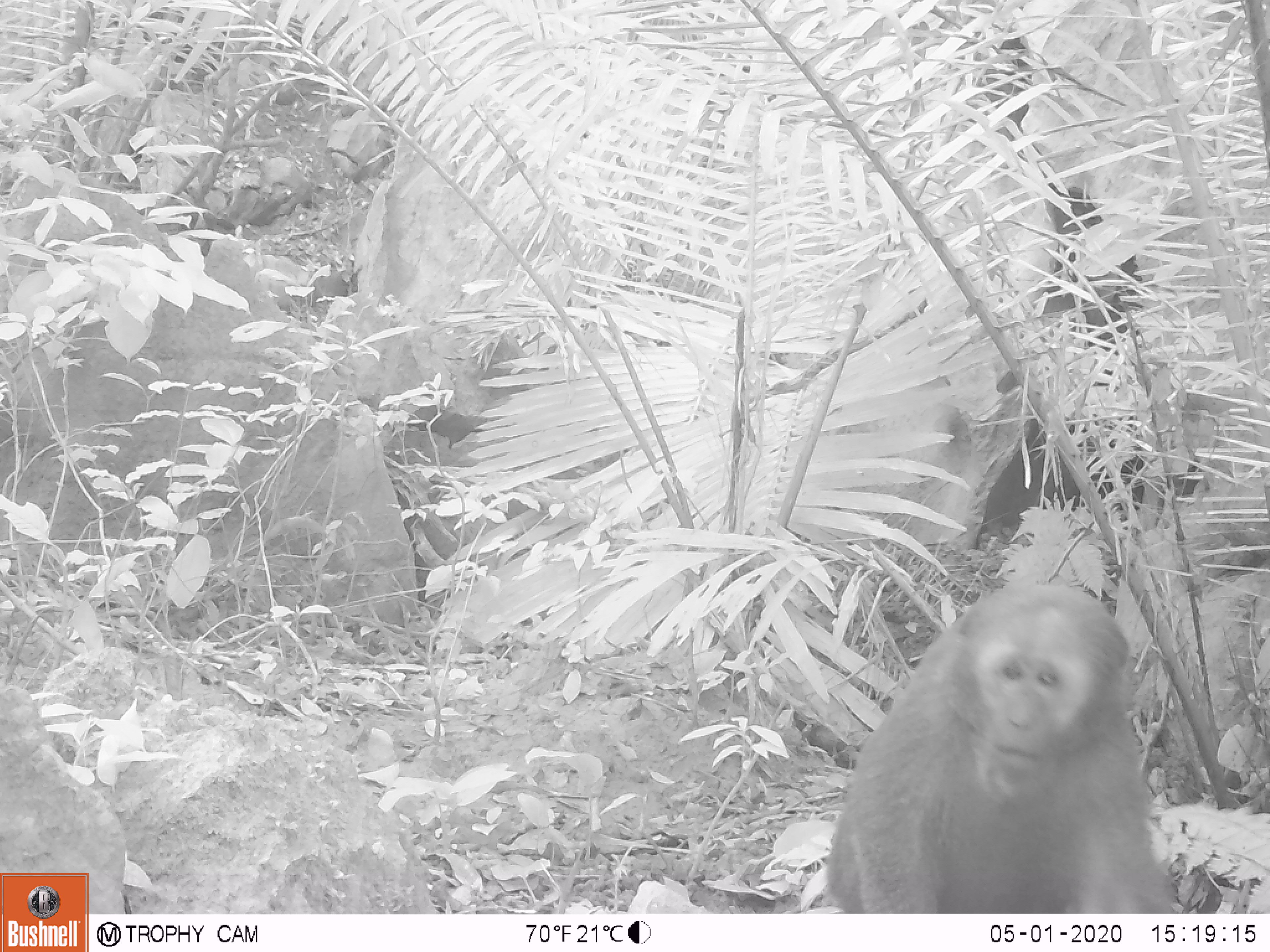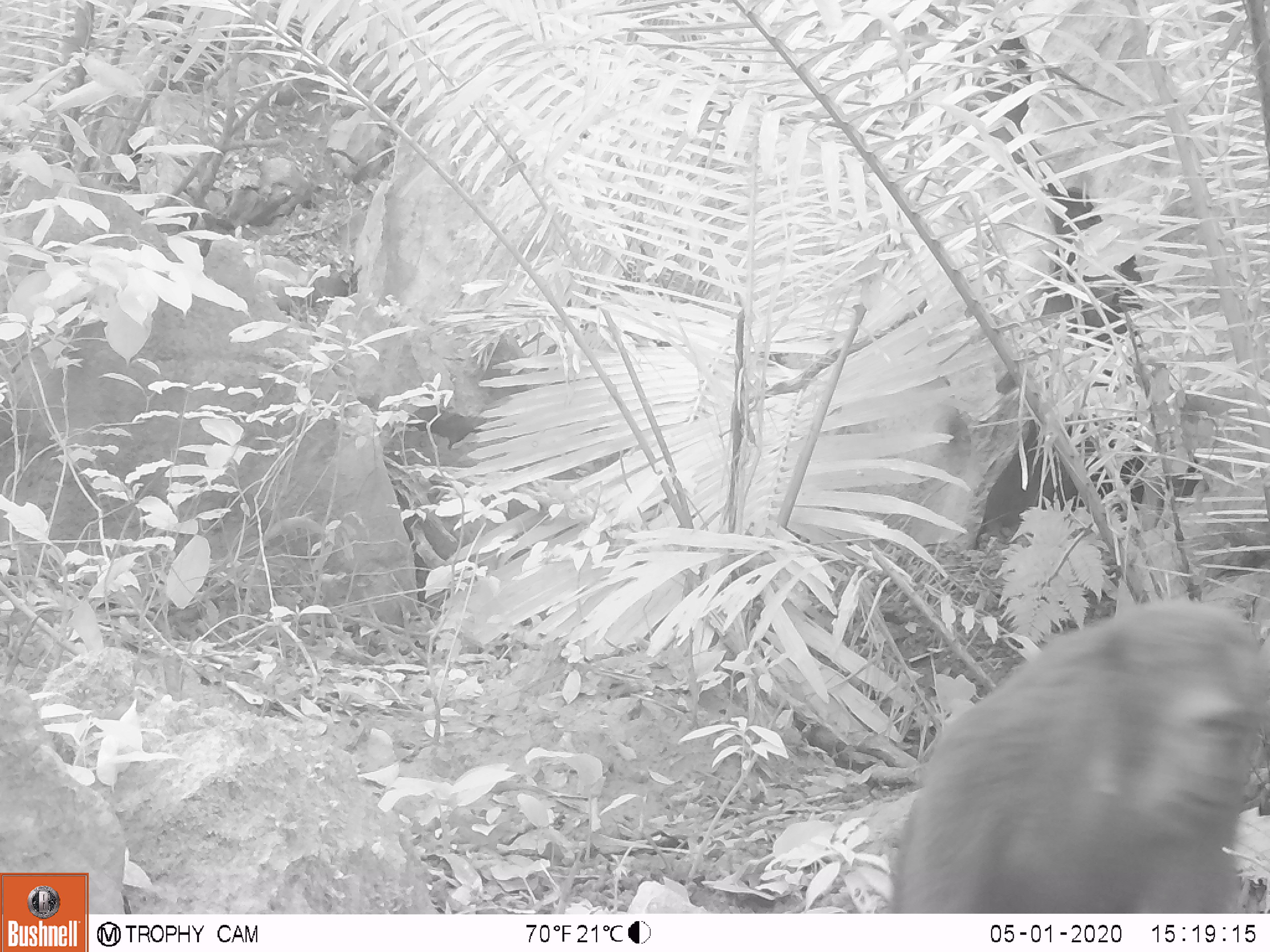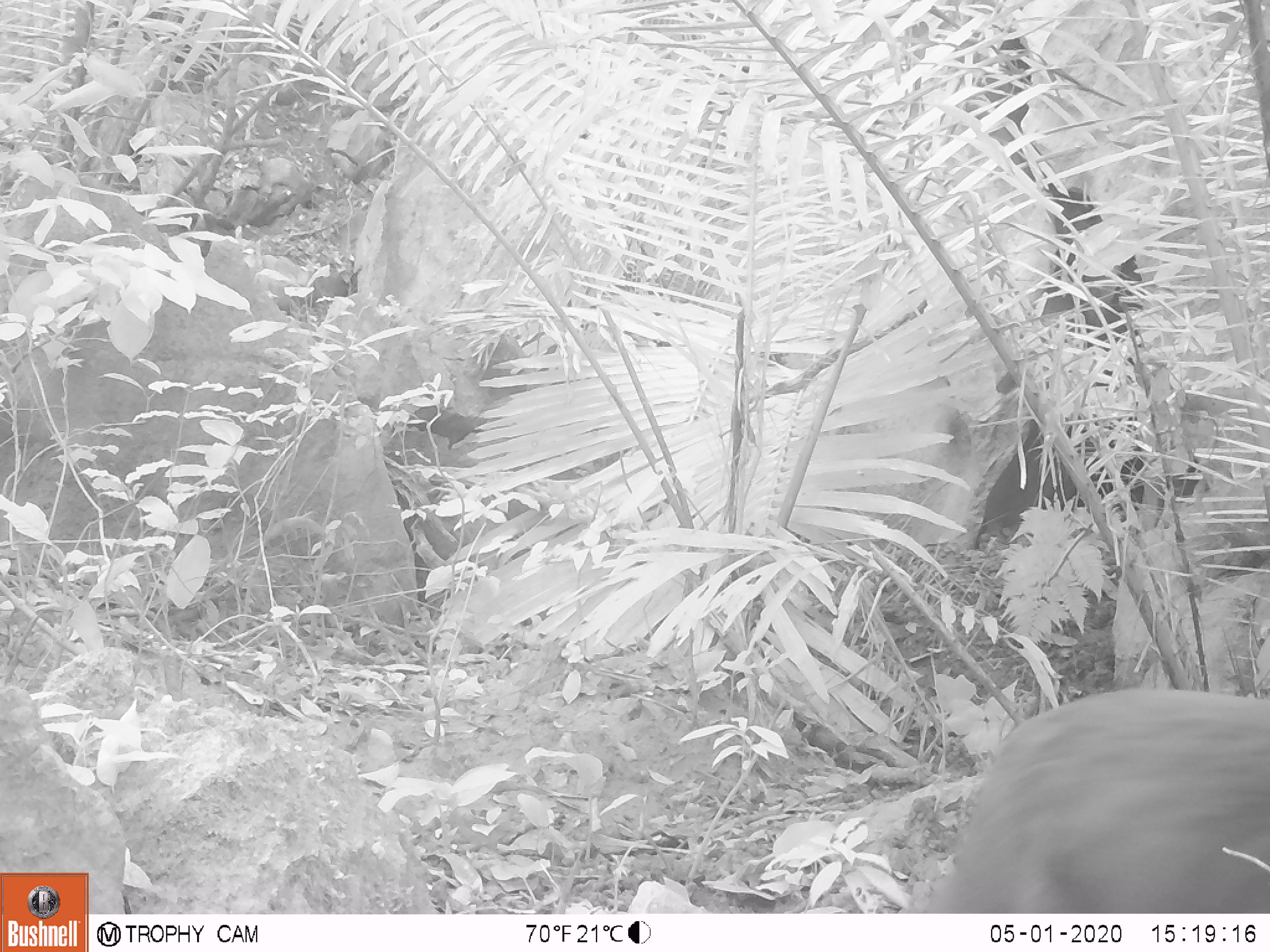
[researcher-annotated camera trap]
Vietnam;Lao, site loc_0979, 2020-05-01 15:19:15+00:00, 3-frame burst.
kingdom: Animalia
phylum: Chordata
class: Mammalia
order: Primates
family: Cercopithecidae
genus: Macaca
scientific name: Macaca arctoides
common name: stump-tailed macaque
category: stump tailed macaque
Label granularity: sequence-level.